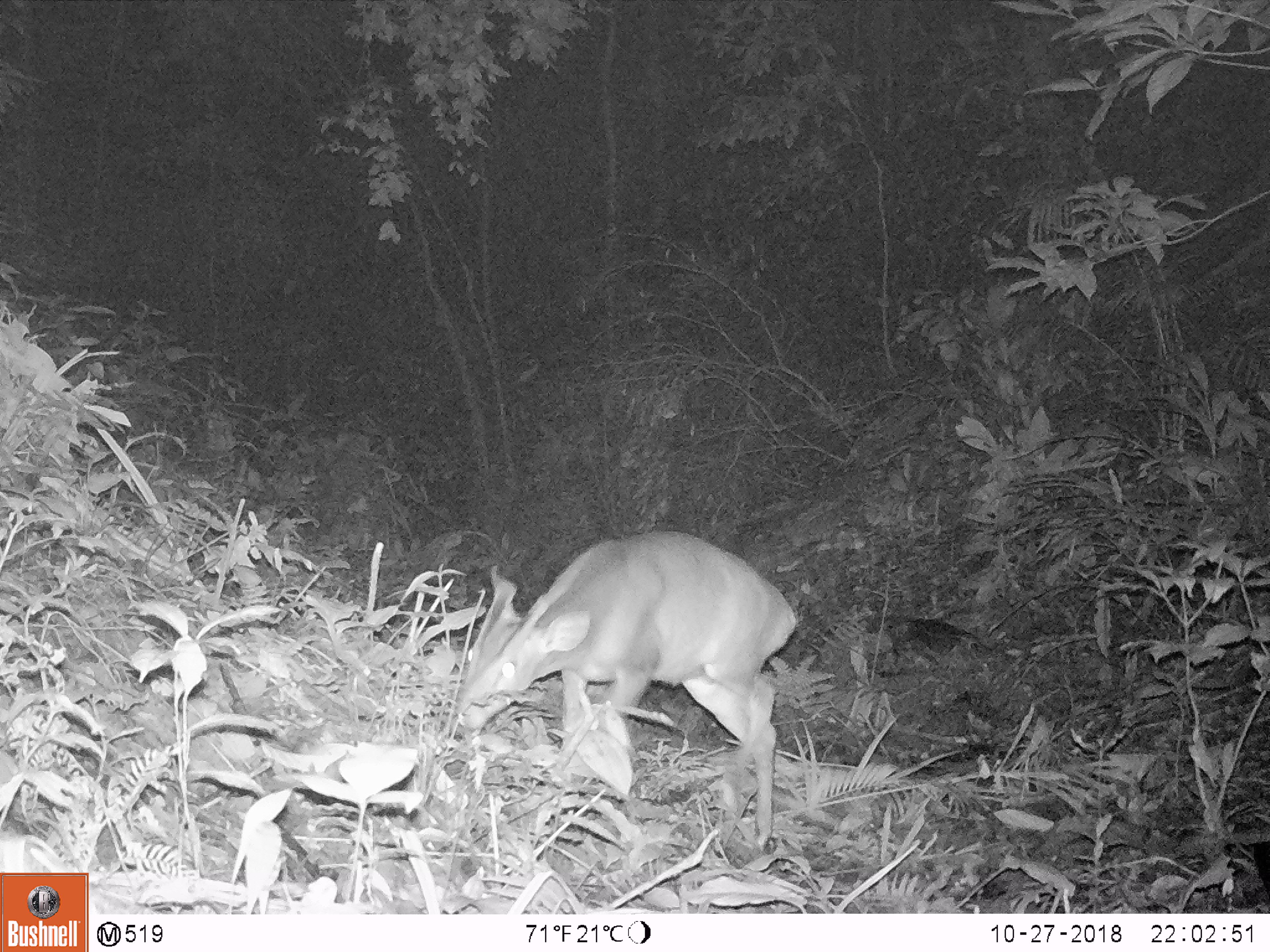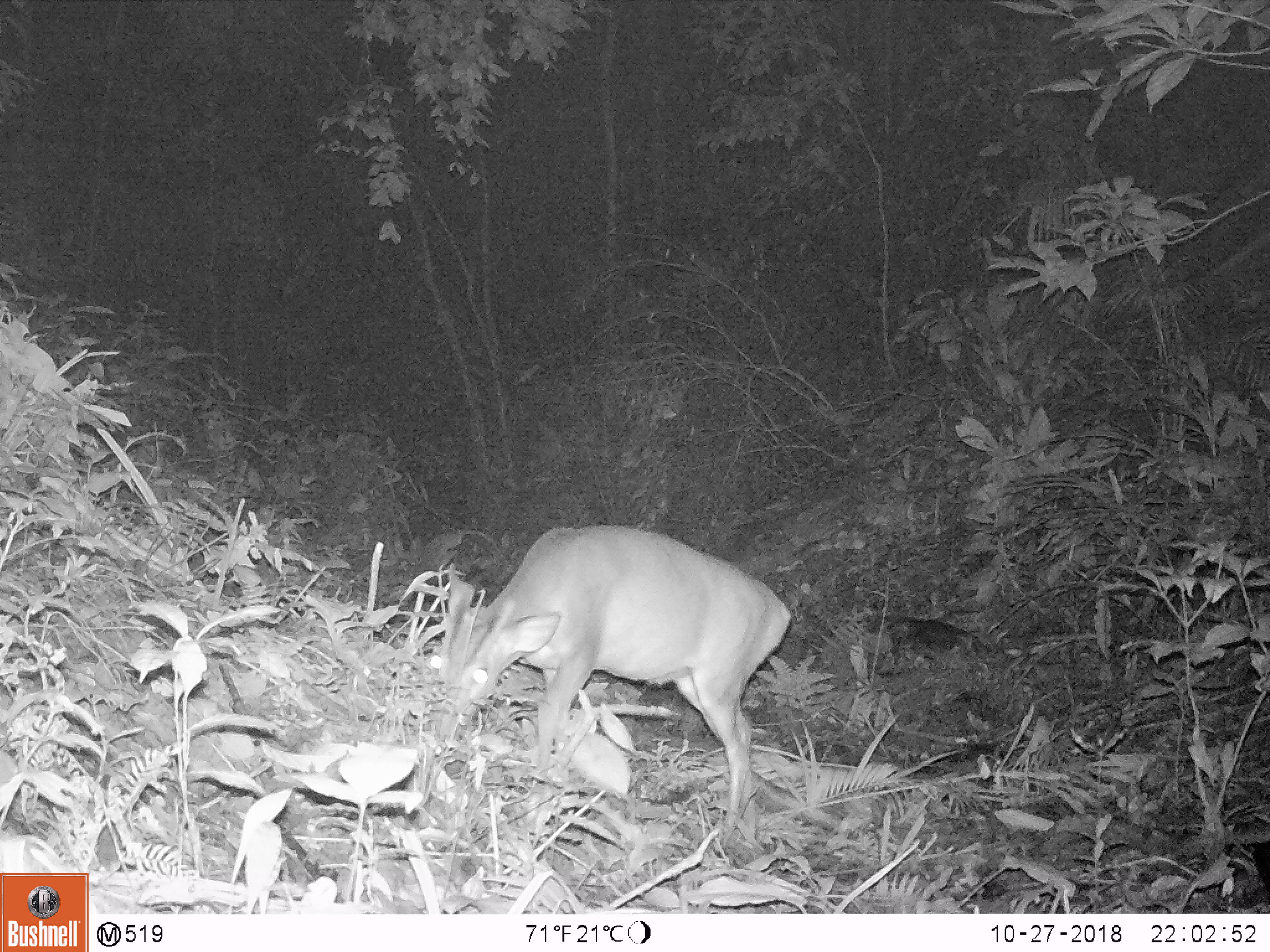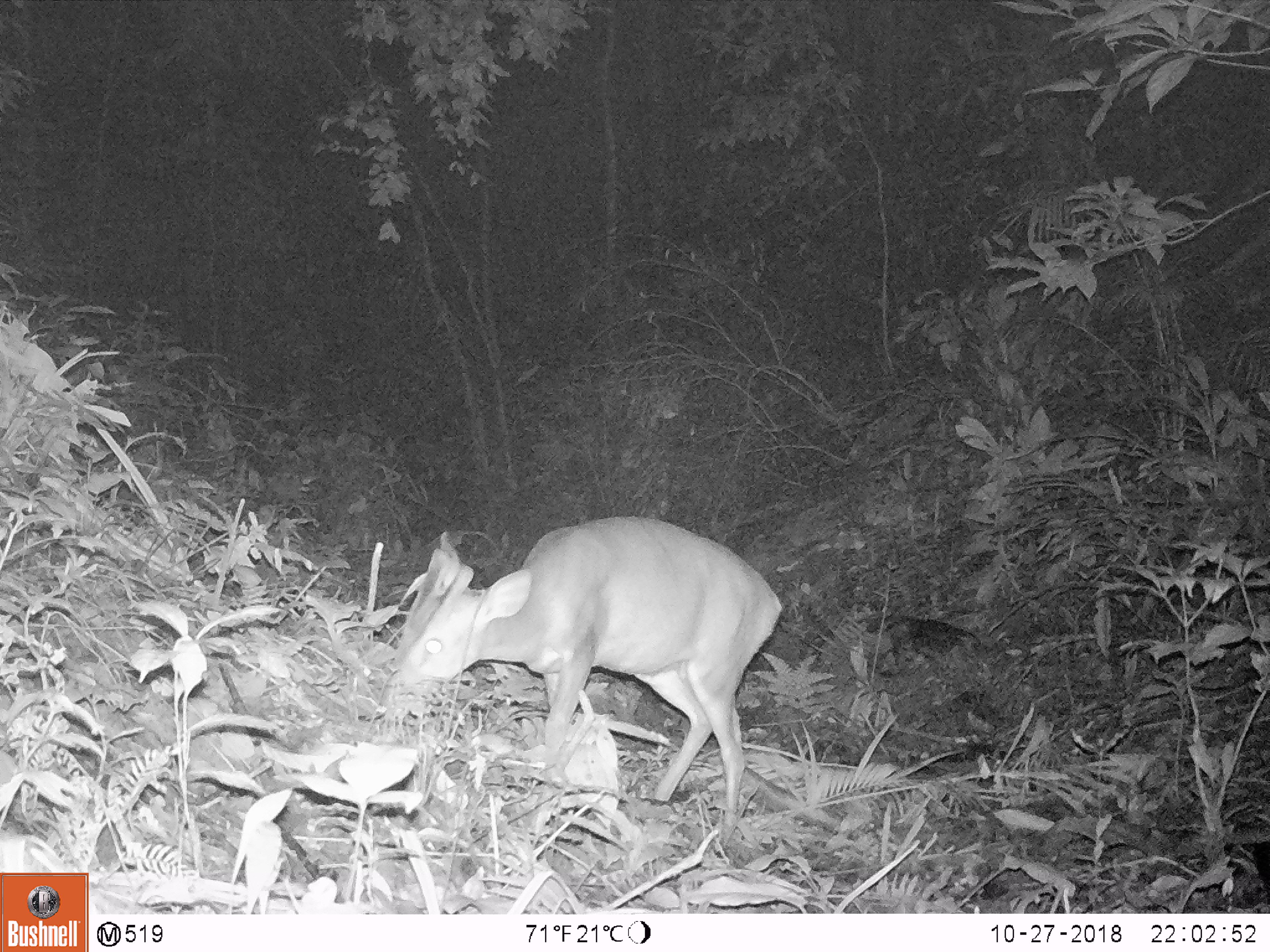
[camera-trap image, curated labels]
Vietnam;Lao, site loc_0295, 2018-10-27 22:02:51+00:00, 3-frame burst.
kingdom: Animalia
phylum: Chordata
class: Mammalia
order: Artiodactyla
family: Cervidae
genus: Muntiacus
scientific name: Muntiacus vuquangensis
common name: large-antlered muntjac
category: large antlered muntjac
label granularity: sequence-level